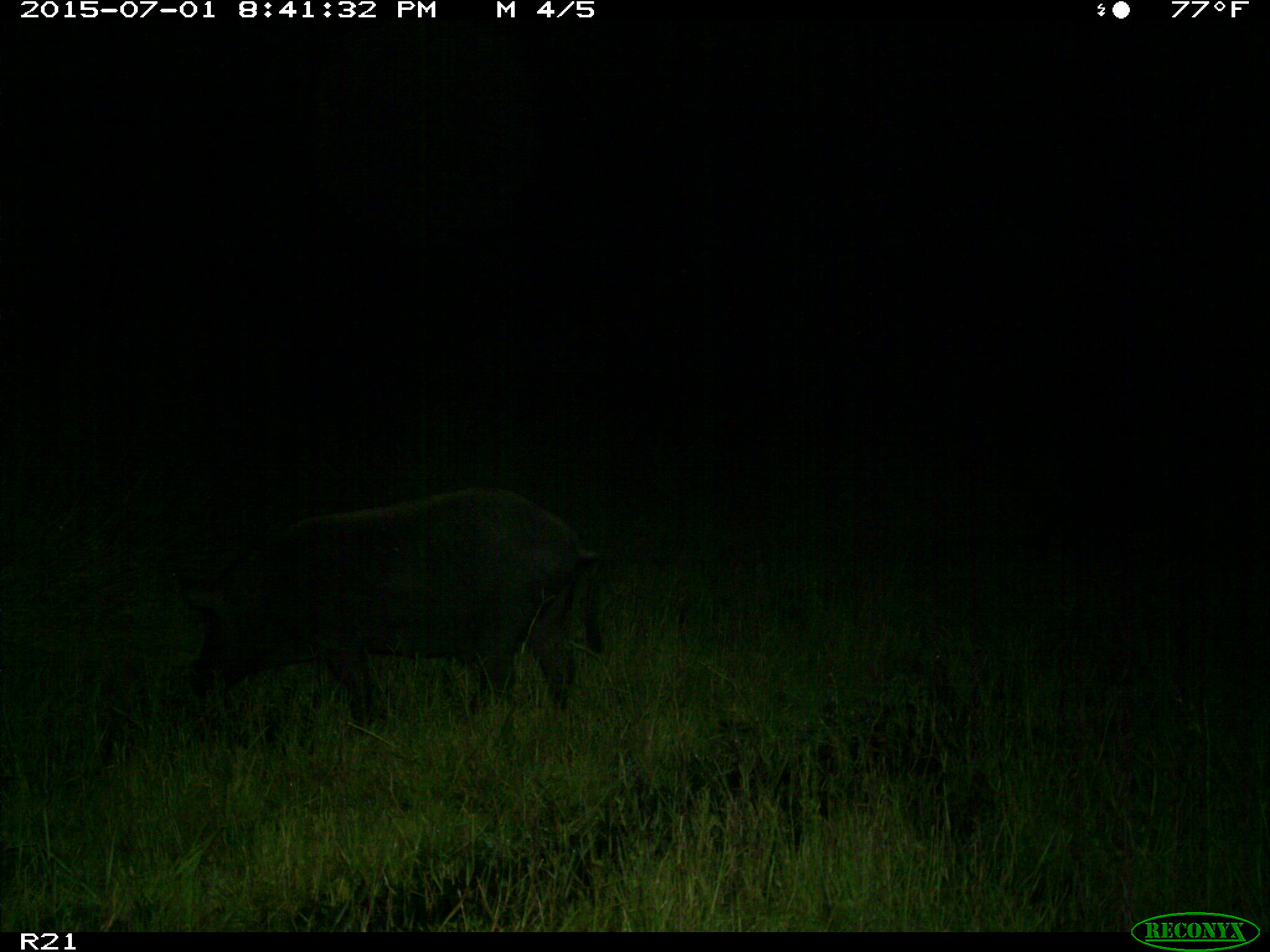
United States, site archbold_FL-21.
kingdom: Animalia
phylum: Chordata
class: Mammalia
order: Artiodactyla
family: Suidae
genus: Sus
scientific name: Sus scrofa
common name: wild boar